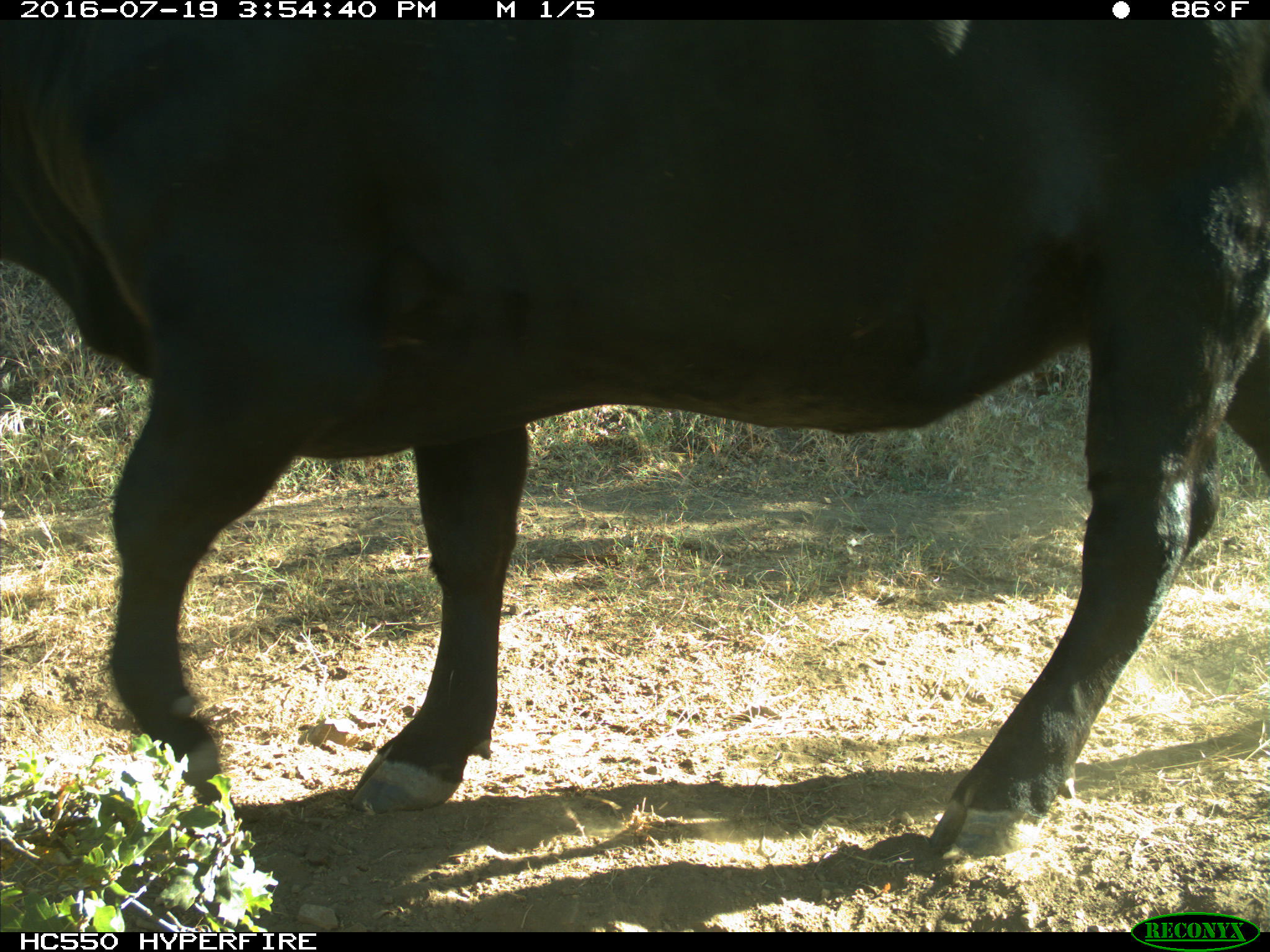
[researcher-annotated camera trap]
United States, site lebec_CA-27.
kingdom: Animalia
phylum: Chordata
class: Mammalia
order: Artiodactyla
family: Bovidae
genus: Bos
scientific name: Bos taurus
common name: domestic cow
Bos taurus (domestic cow).